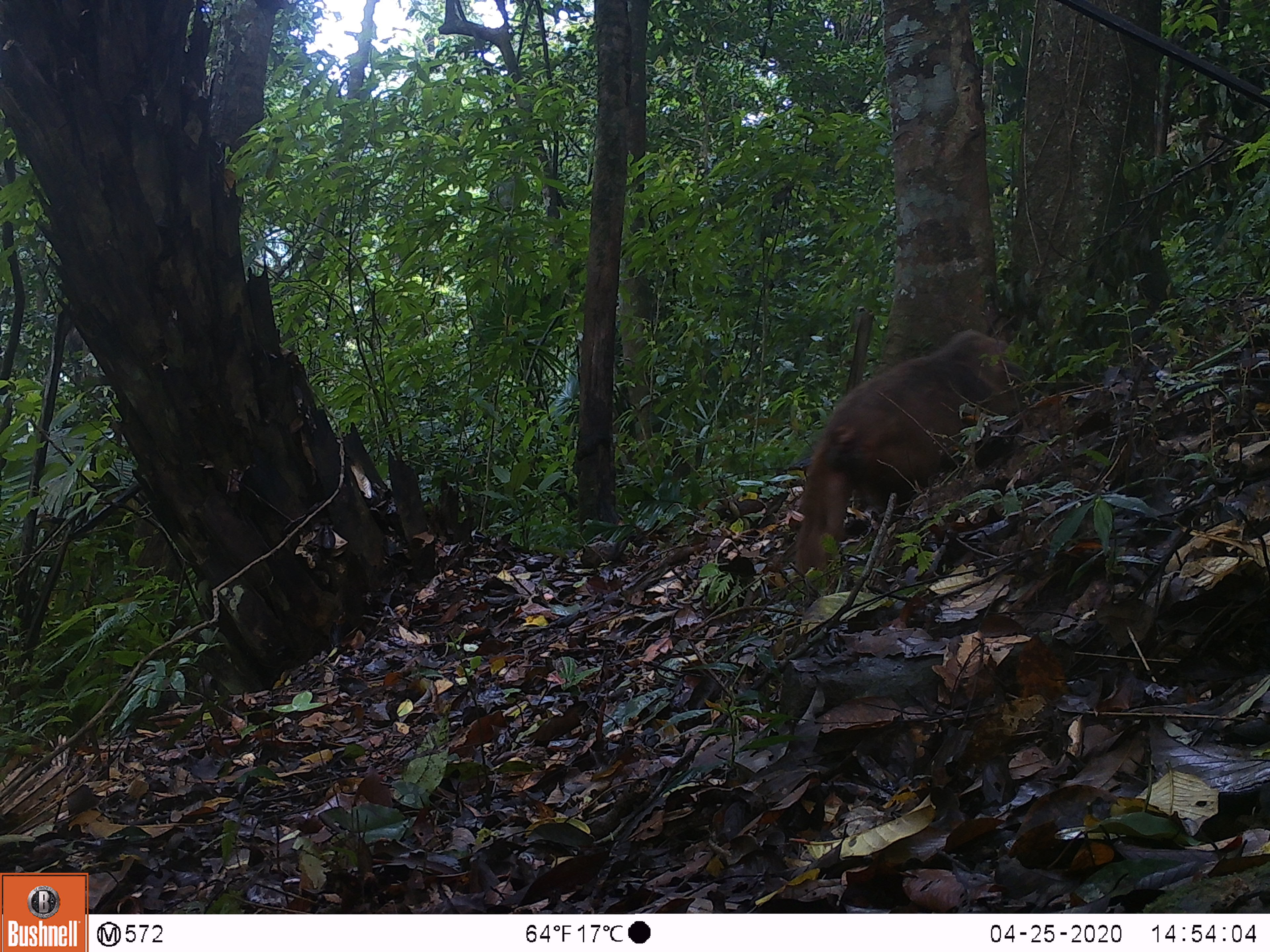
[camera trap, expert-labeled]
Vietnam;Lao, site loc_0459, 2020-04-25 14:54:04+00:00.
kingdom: Animalia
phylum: Chordata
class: Mammalia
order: Primates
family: Cercopithecidae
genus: Macaca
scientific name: Macaca arctoides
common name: stump-tailed macaque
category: stump tailed macaque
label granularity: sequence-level